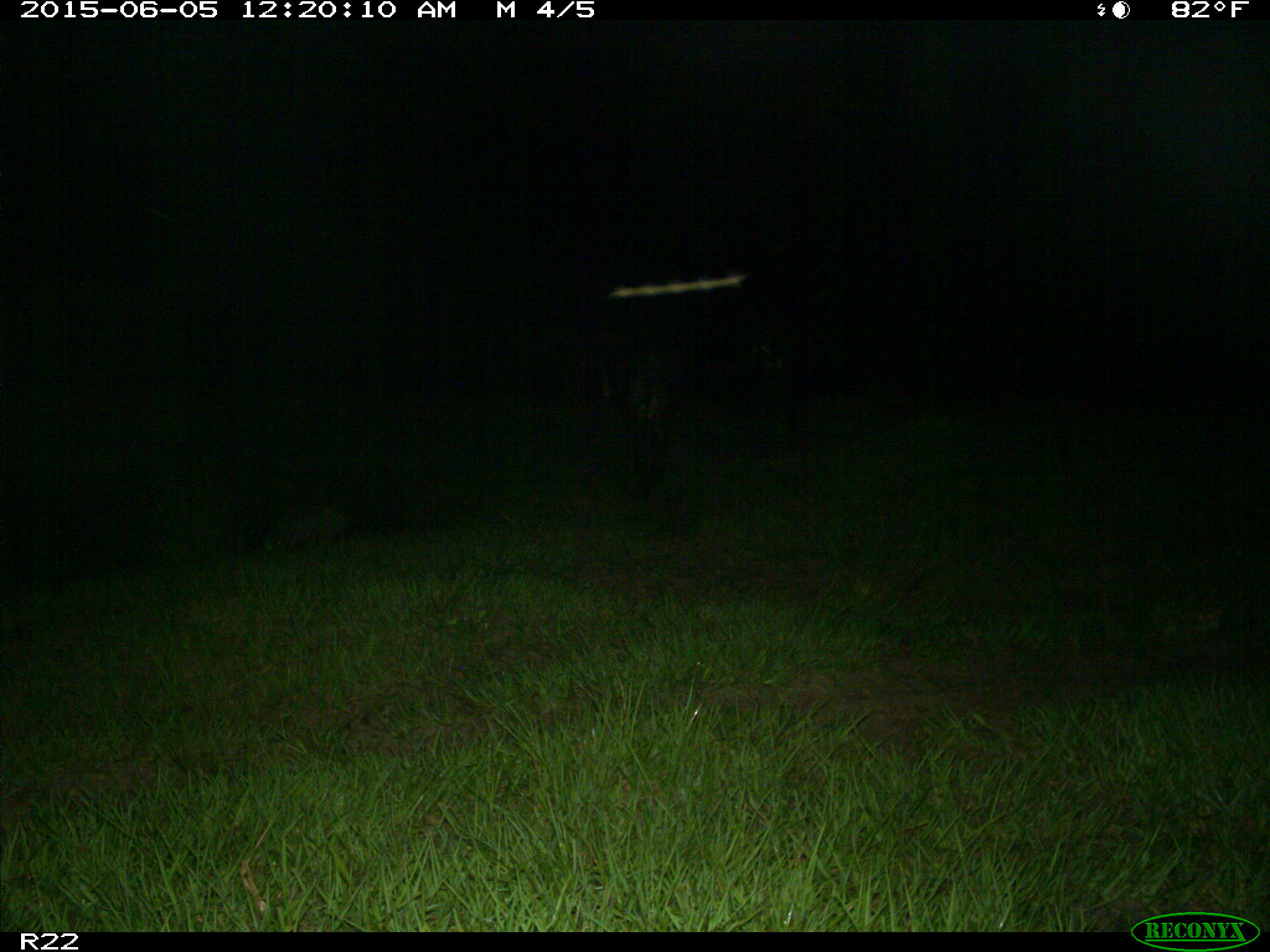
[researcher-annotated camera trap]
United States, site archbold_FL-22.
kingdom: Animalia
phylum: Chordata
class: Mammalia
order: Artiodactyla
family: Bovidae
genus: Bos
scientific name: Bos taurus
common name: domestic cow